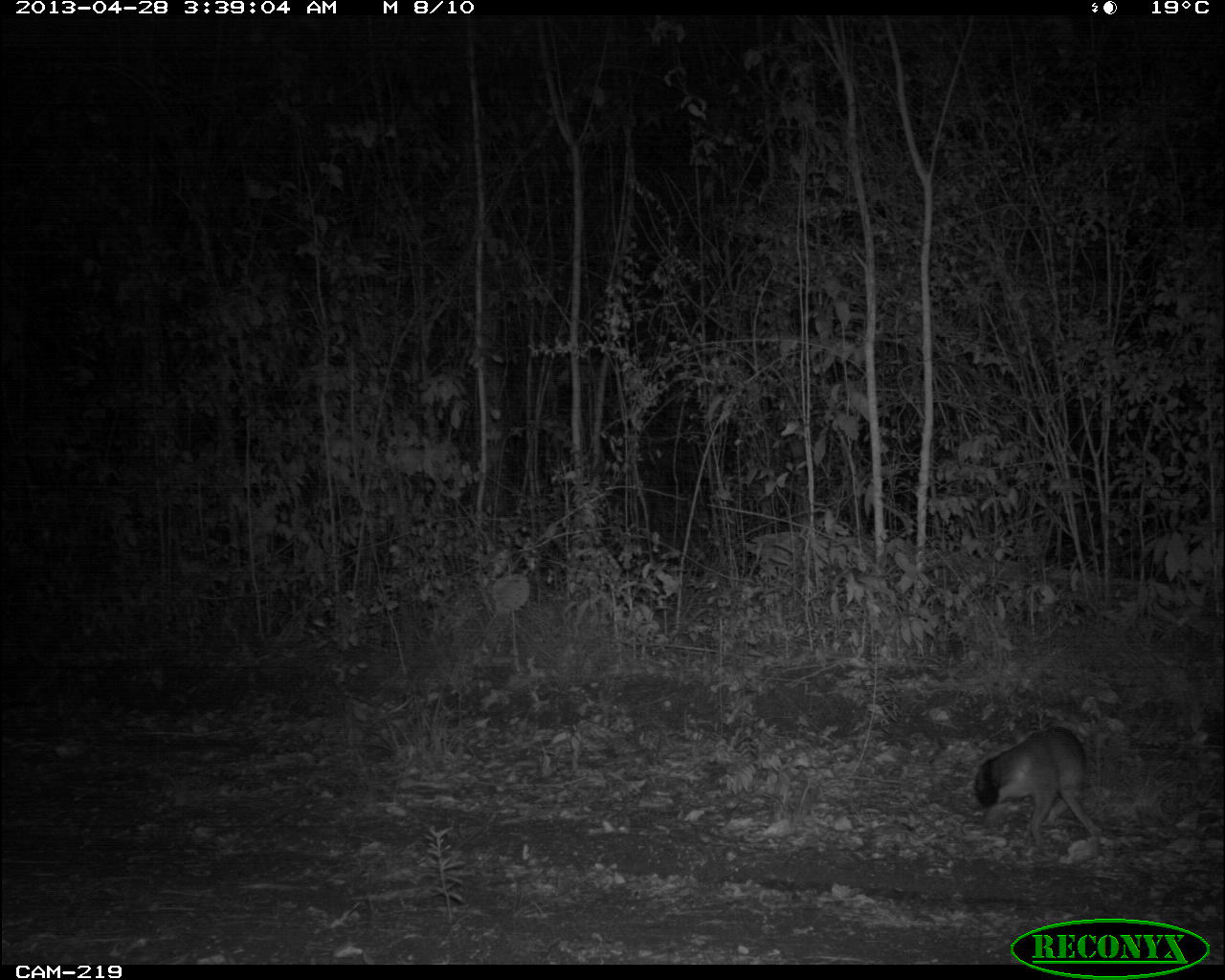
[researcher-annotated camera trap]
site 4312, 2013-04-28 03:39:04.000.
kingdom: Animalia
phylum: Chordata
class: Mammalia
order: Carnivora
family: Canidae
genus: Urocyon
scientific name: Urocyon cinereoargenteus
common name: gray fox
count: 1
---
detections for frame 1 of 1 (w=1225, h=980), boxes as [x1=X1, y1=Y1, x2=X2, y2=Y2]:
urocyon cinereoargenteus: [x1=972, y1=725, x2=1104, y2=849]